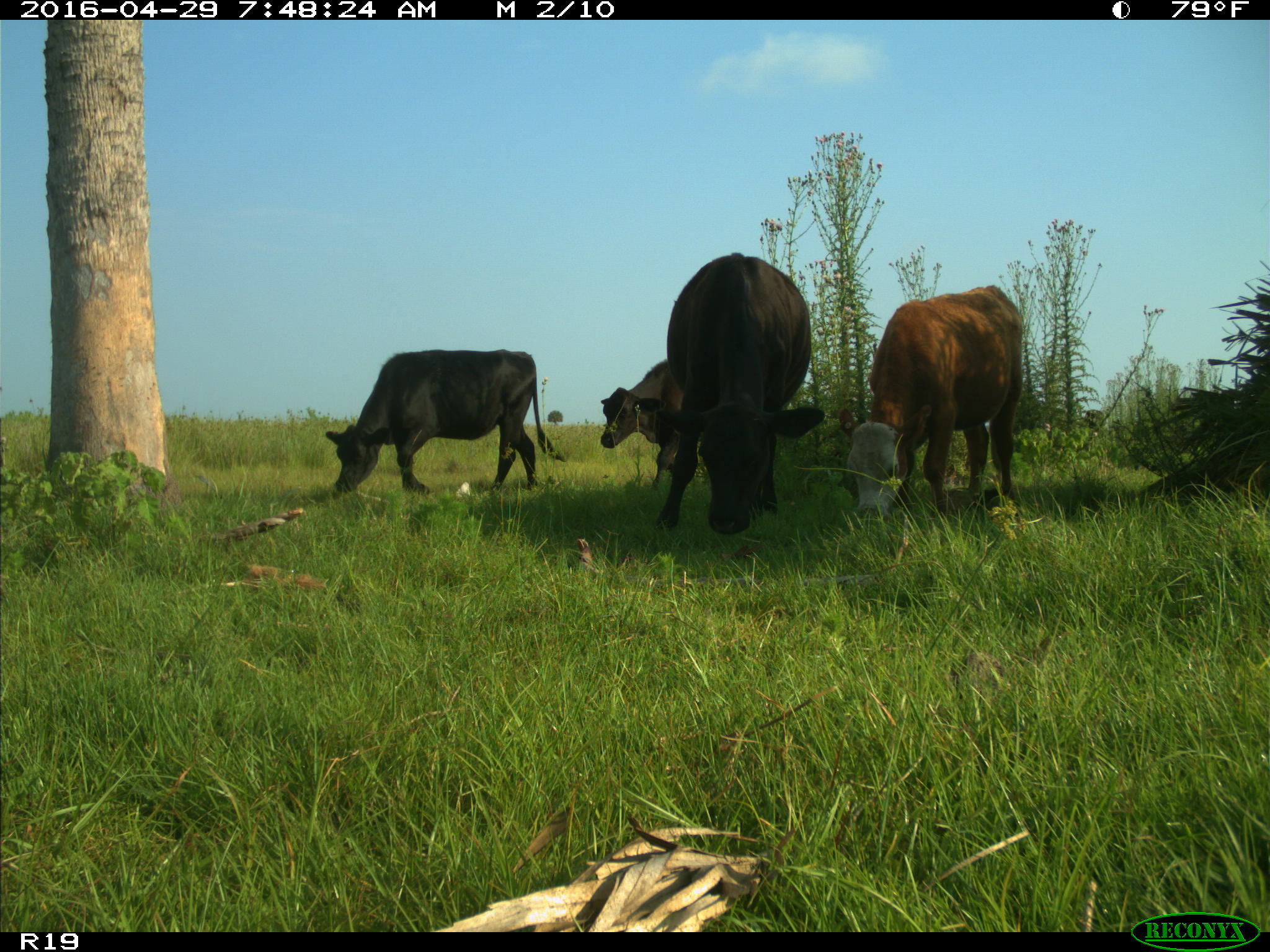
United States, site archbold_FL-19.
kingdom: Animalia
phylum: Chordata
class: Mammalia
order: Artiodactyla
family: Bovidae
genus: Bos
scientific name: Bos taurus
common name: domestic cow